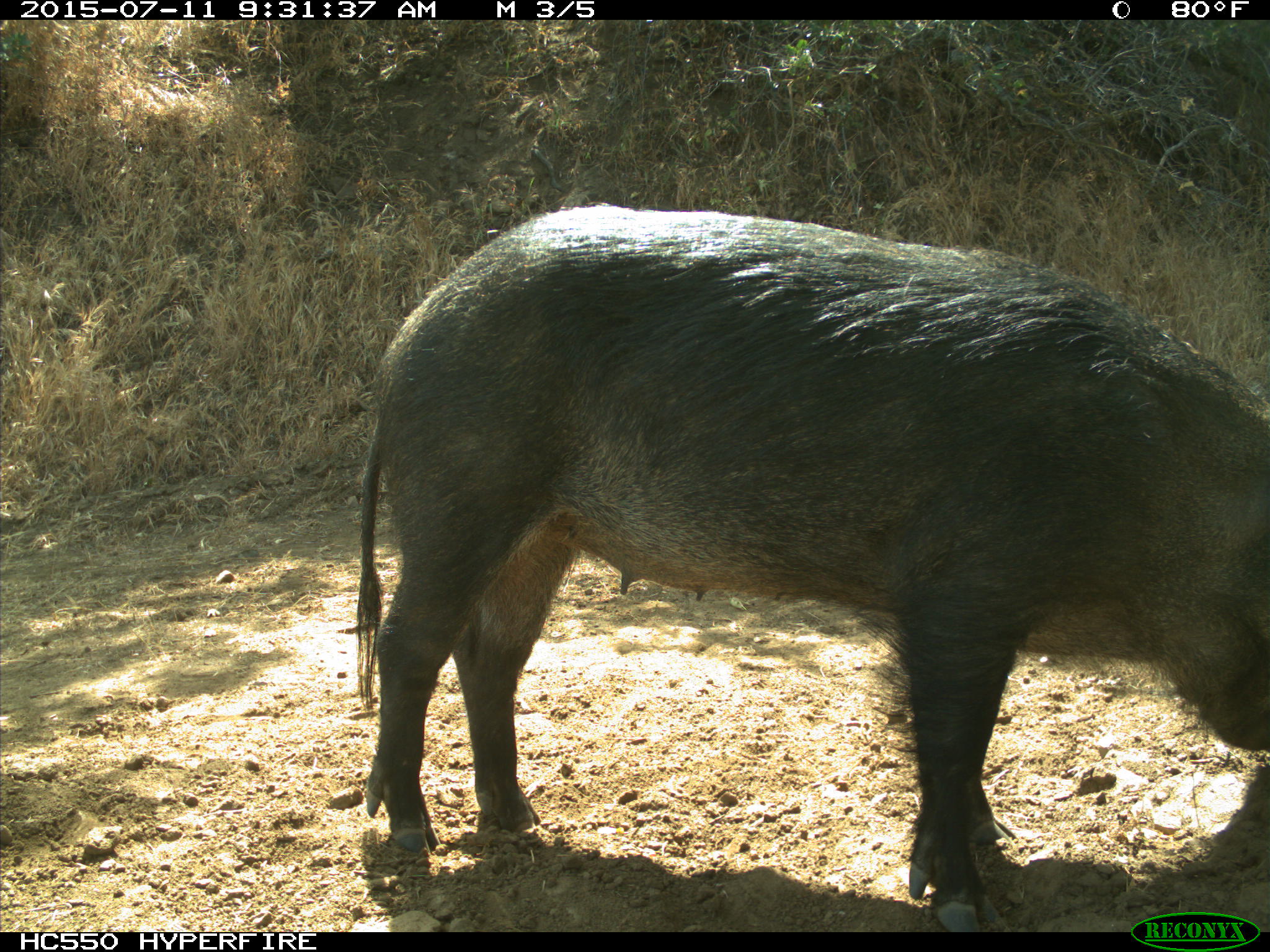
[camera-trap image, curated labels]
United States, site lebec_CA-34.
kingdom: Animalia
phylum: Chordata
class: Mammalia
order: Artiodactyla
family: Suidae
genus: Sus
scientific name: Sus scrofa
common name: wild boar